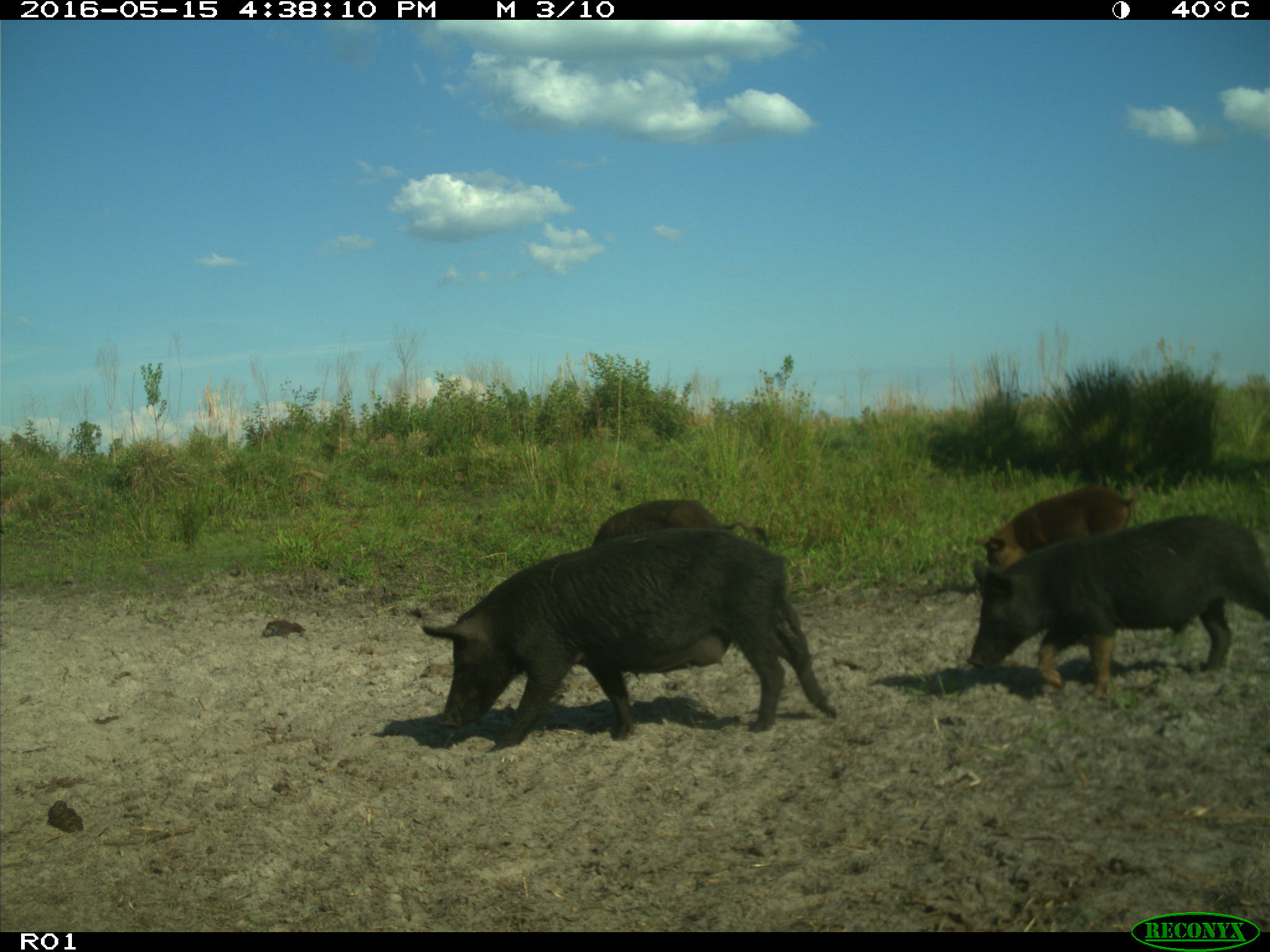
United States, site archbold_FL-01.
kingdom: Animalia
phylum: Chordata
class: Mammalia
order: Artiodactyla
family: Suidae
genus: Sus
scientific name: Sus scrofa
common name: wild boar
Sus scrofa (wild boar).